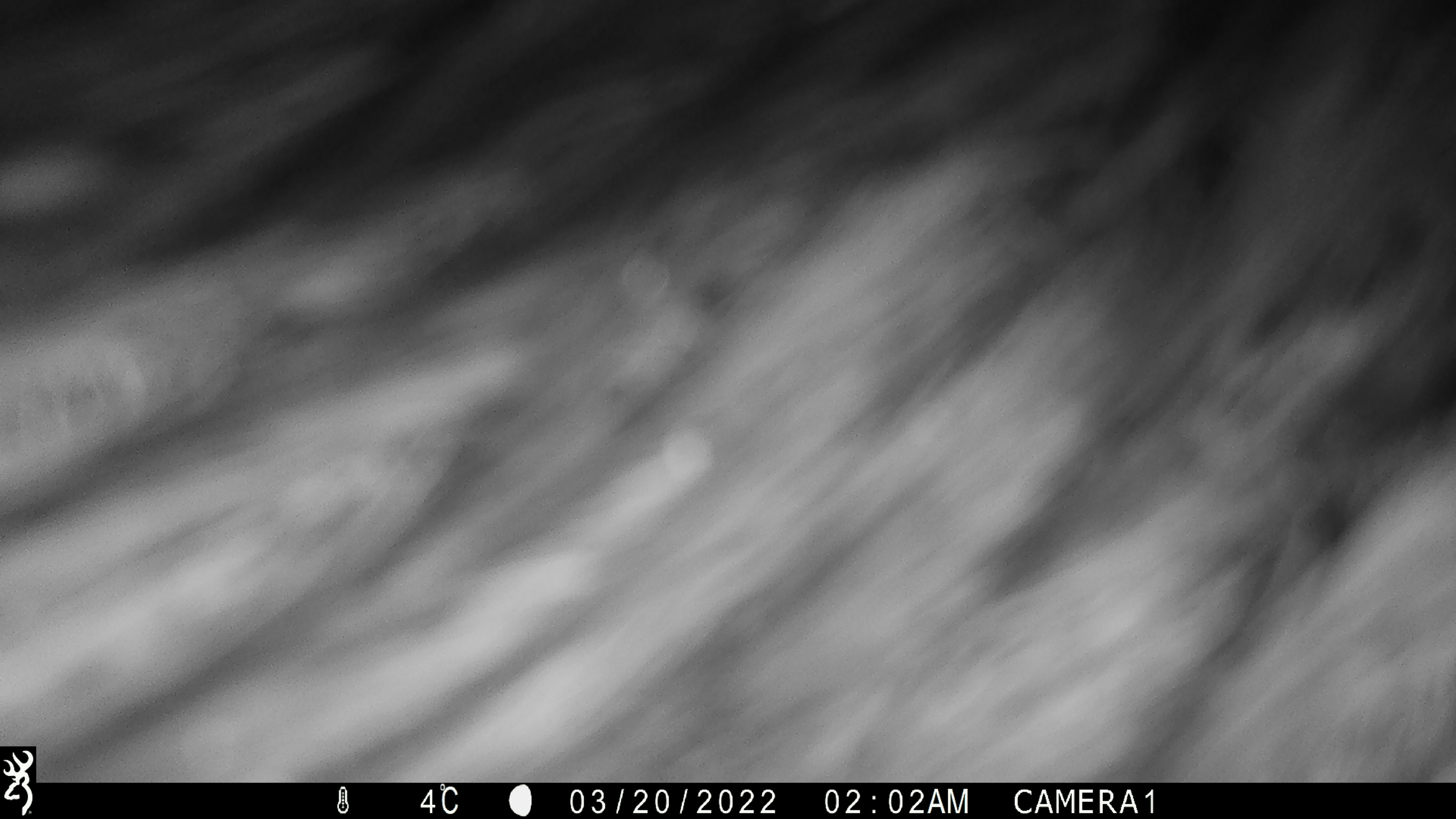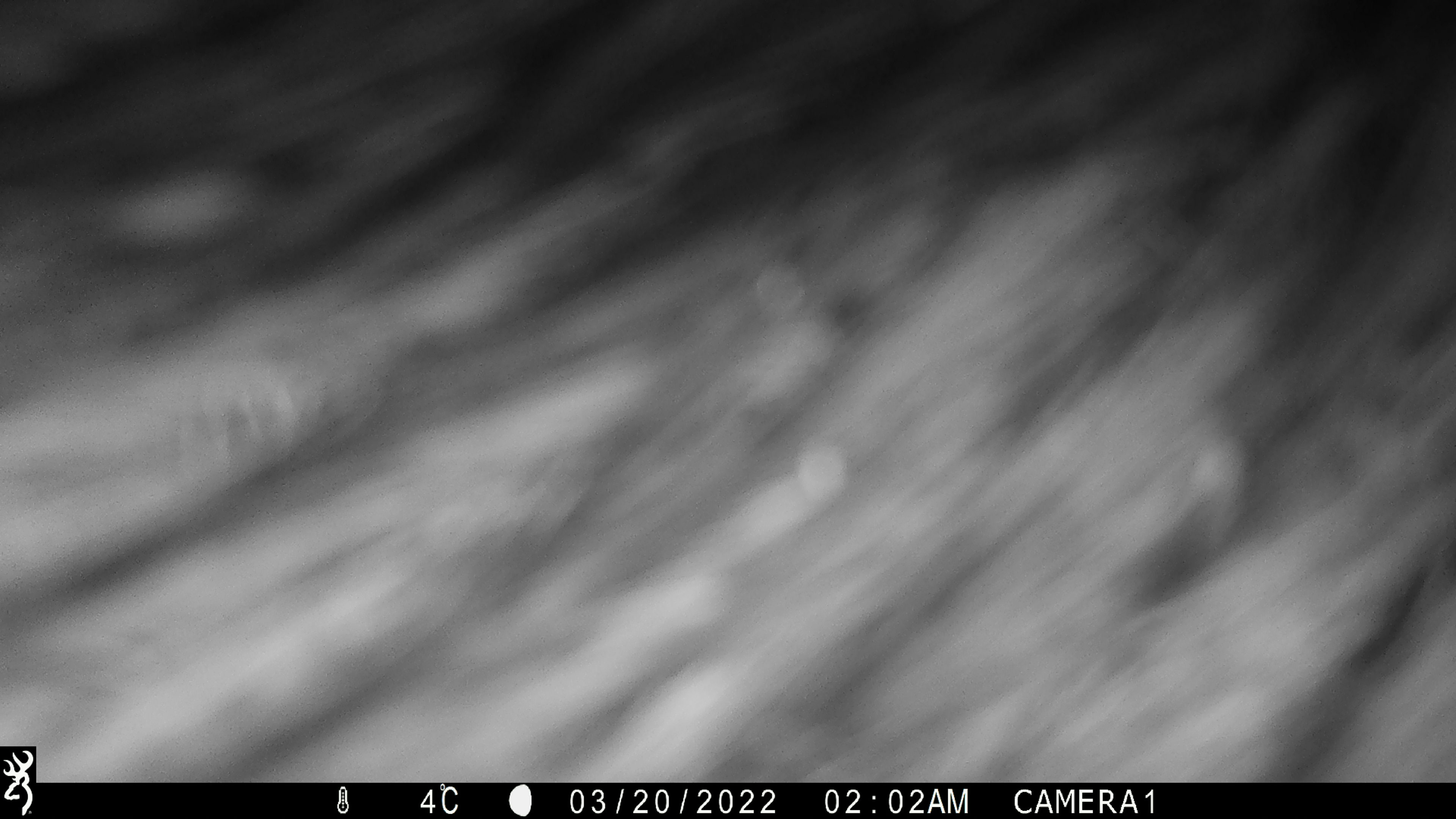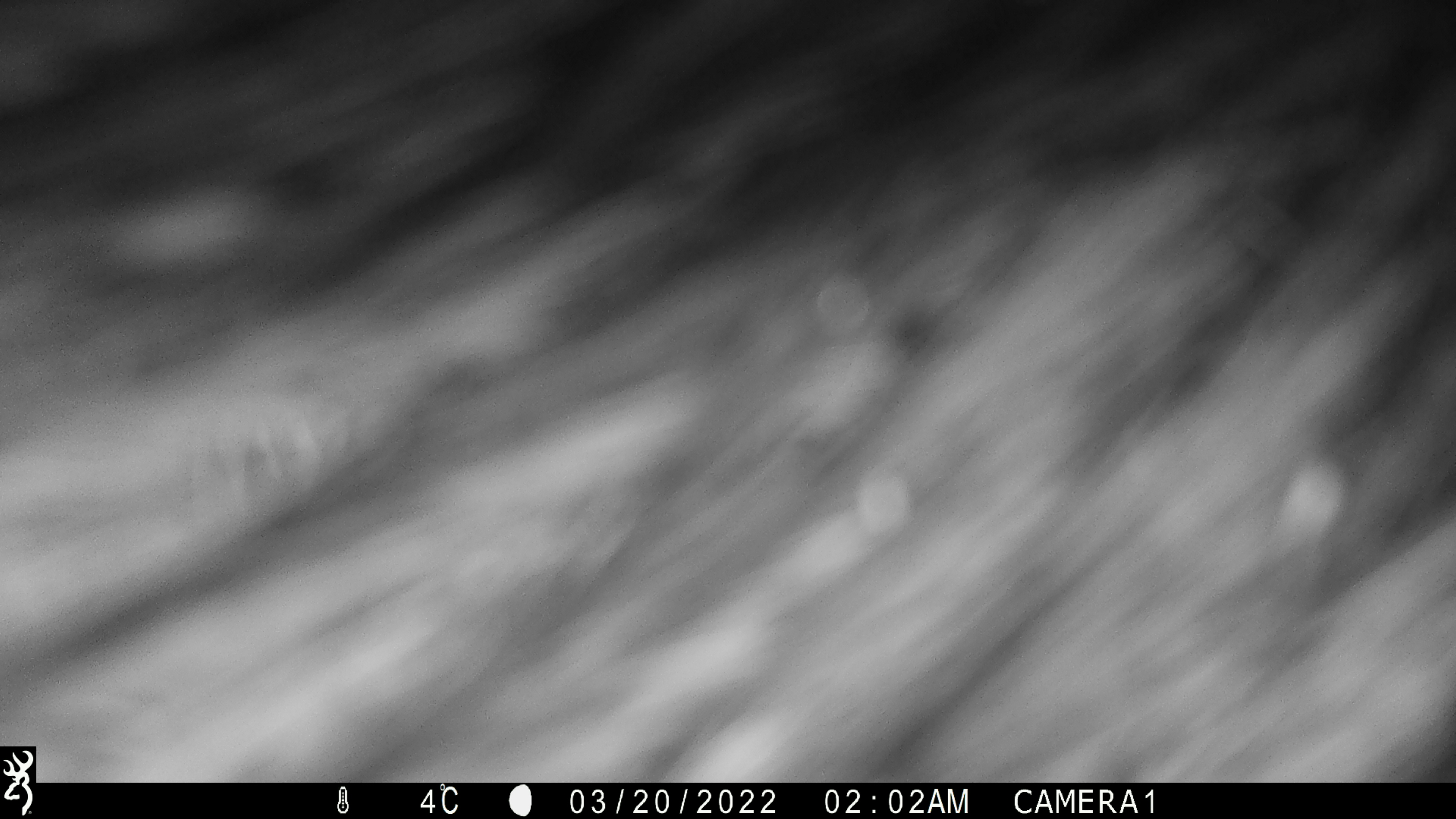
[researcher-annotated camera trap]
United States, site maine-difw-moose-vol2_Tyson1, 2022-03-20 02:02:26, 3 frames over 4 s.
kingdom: Animalia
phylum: Chordata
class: Mammalia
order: Artiodactyla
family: Cervidae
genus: Alces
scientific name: Alces alces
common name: moose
Moose (Alces alces).